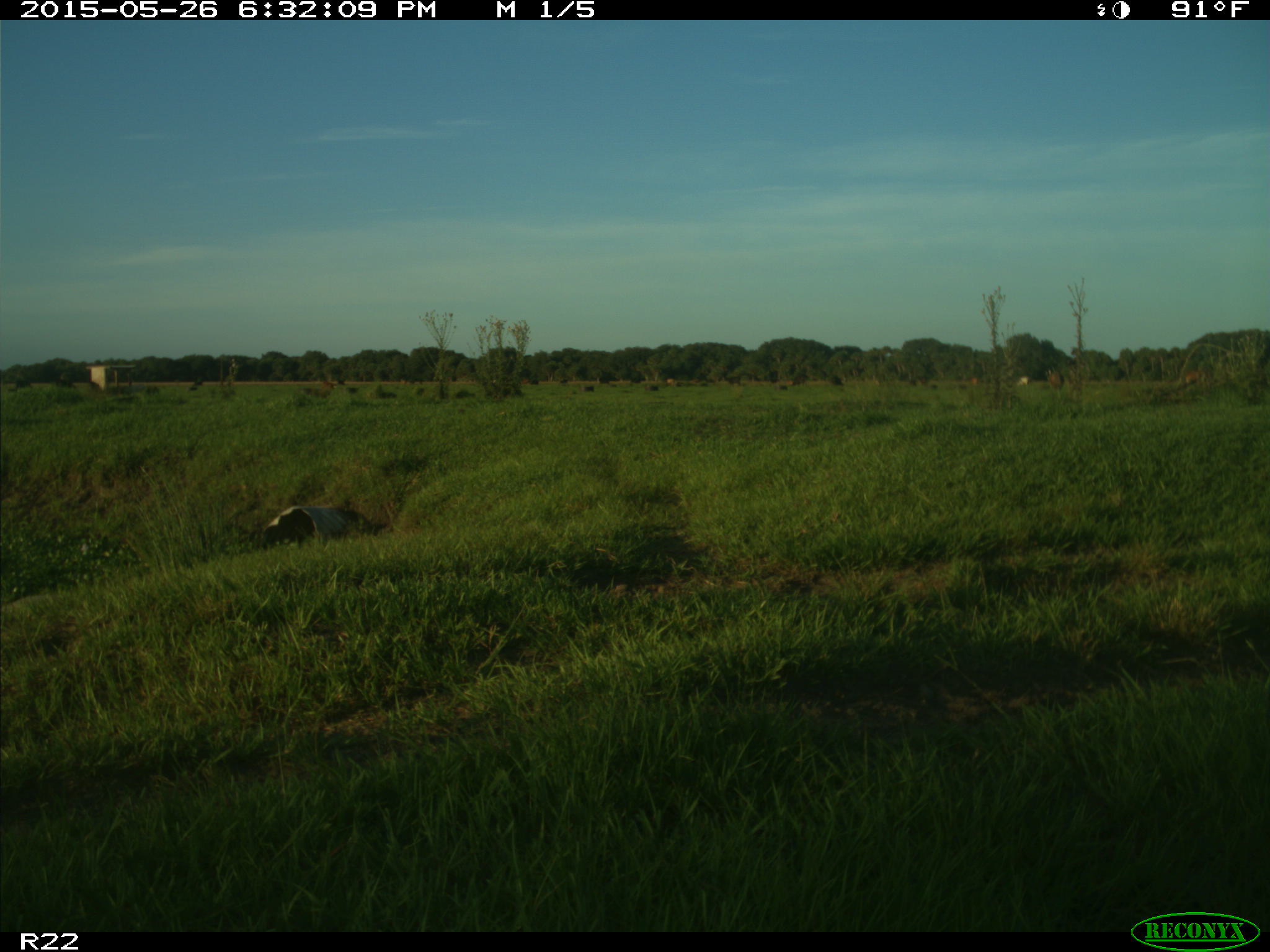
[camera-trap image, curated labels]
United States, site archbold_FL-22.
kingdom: Animalia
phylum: Chordata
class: Mammalia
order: Artiodactyla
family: Bovidae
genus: Bos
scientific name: Bos taurus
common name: domestic cow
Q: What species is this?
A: Bos taurus (domestic cow).